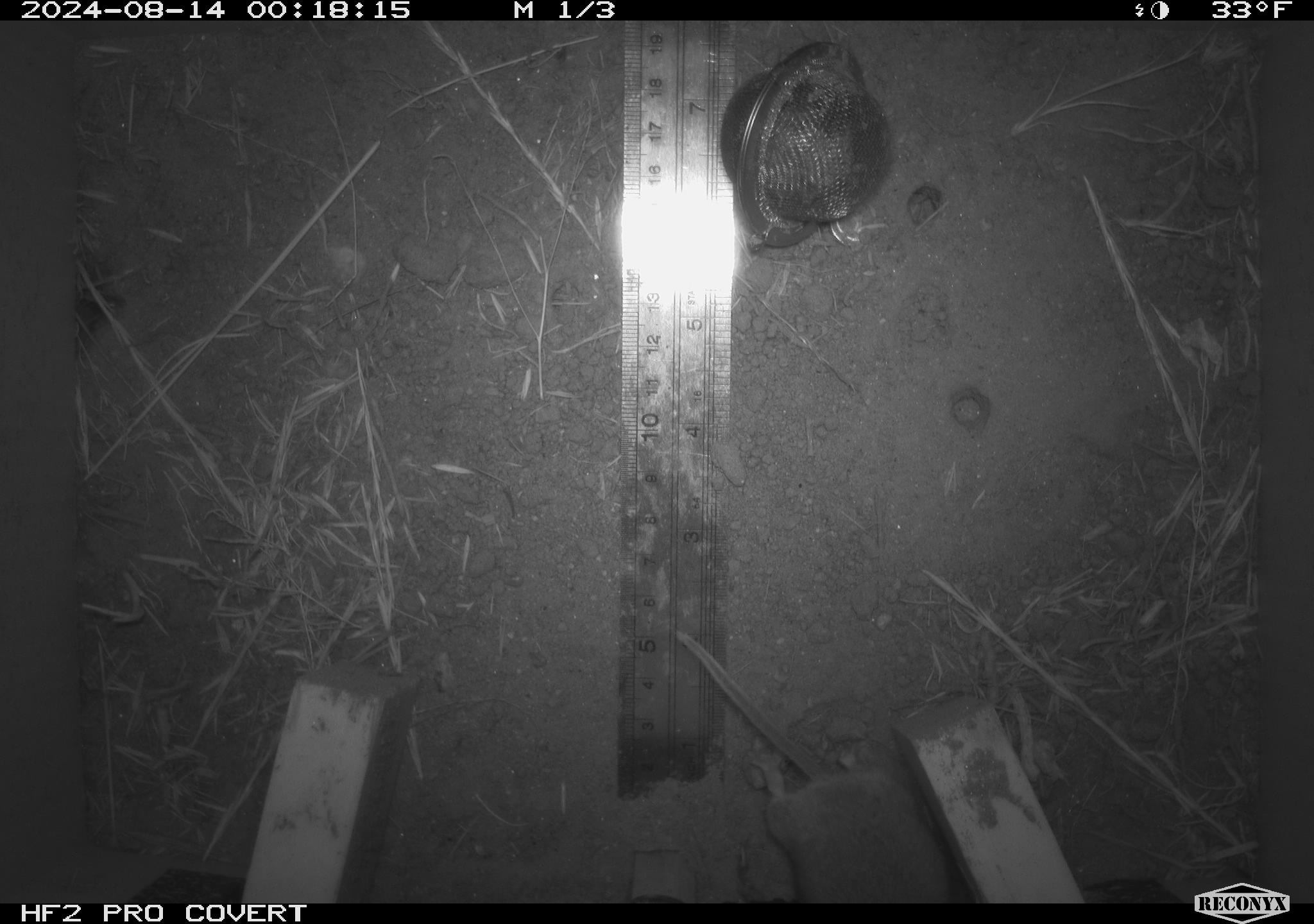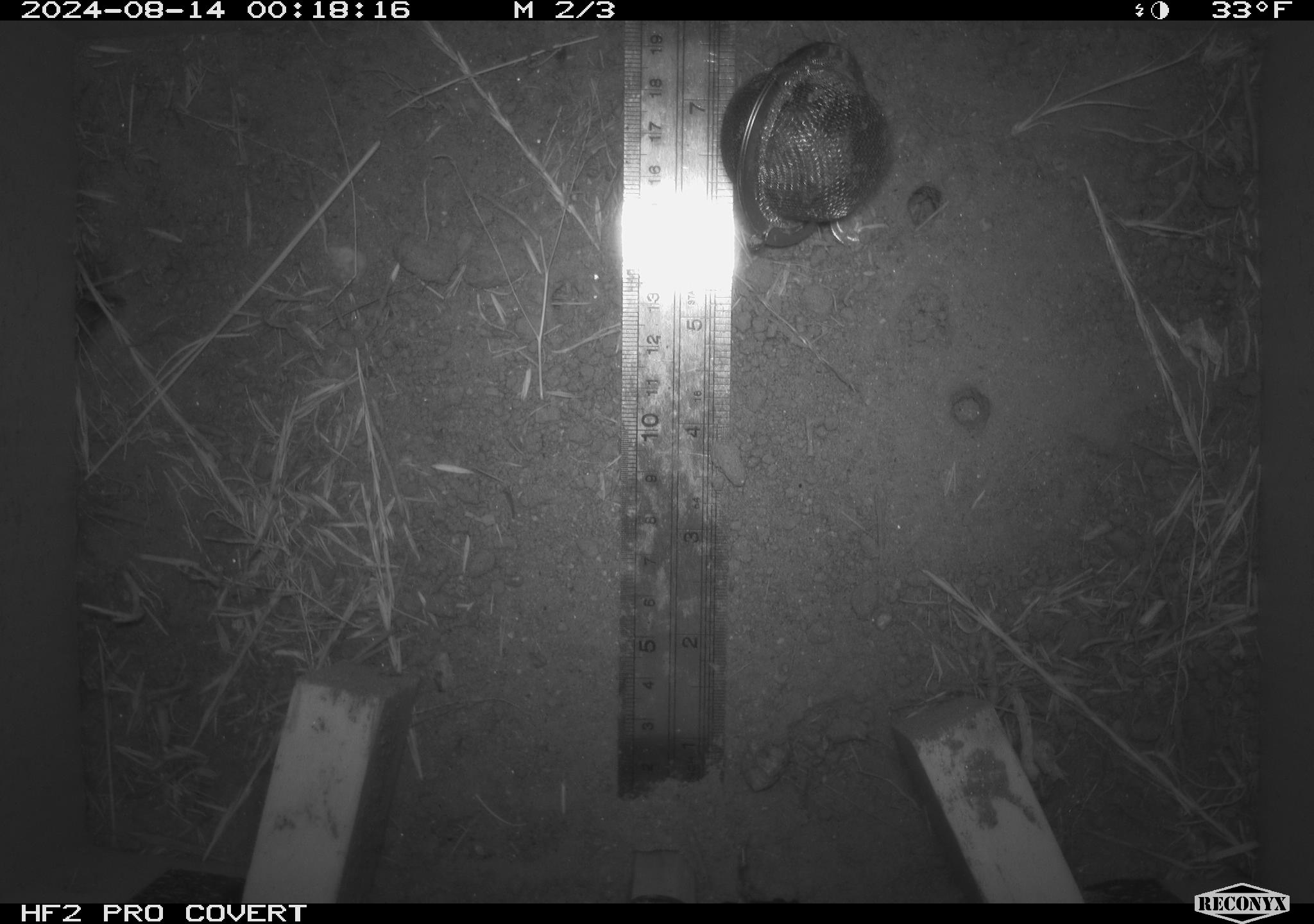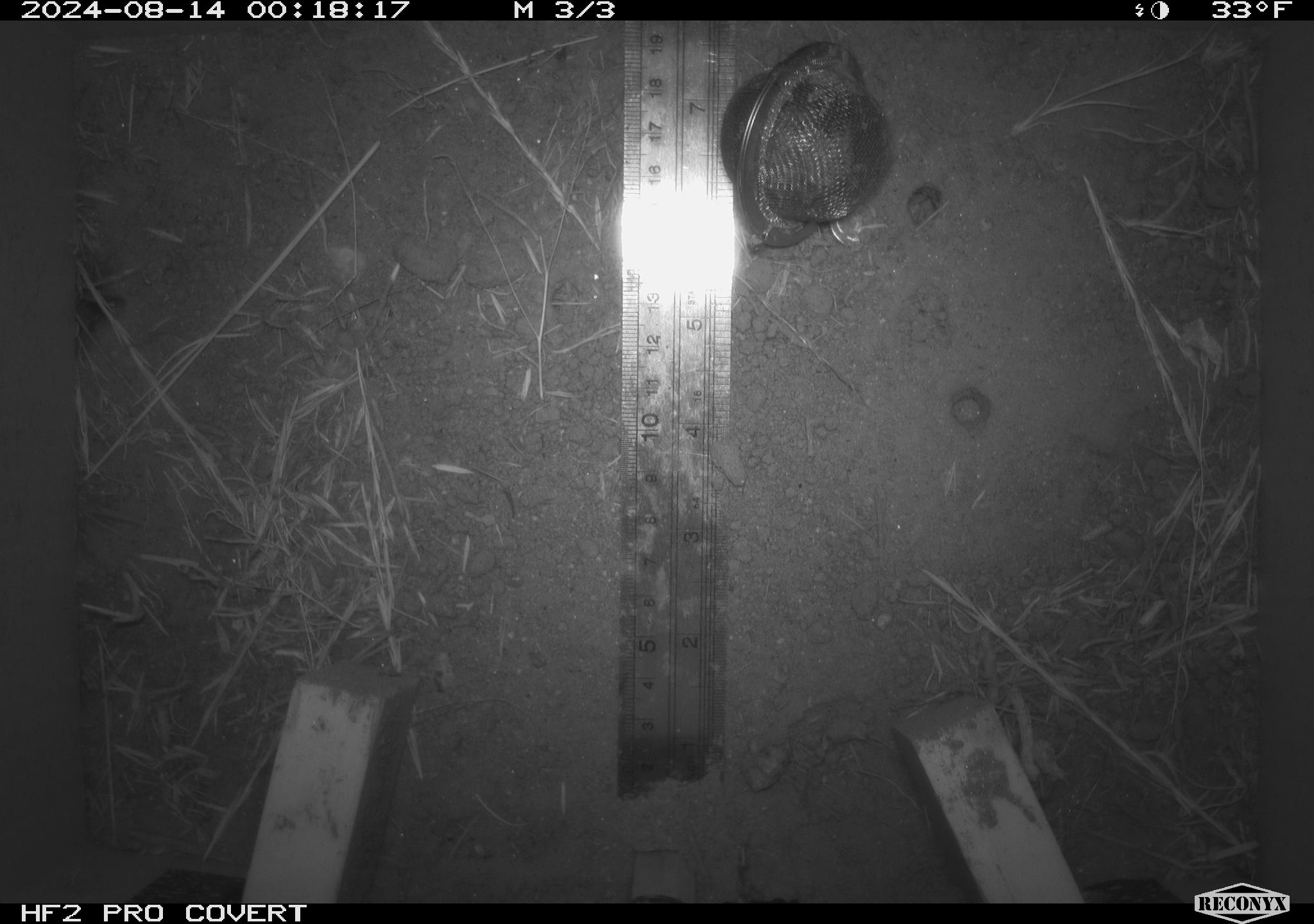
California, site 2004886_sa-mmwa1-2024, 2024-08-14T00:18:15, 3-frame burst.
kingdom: Animalia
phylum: Chordata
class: Mammalia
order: Rodentia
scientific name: Rodentia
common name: mouse species